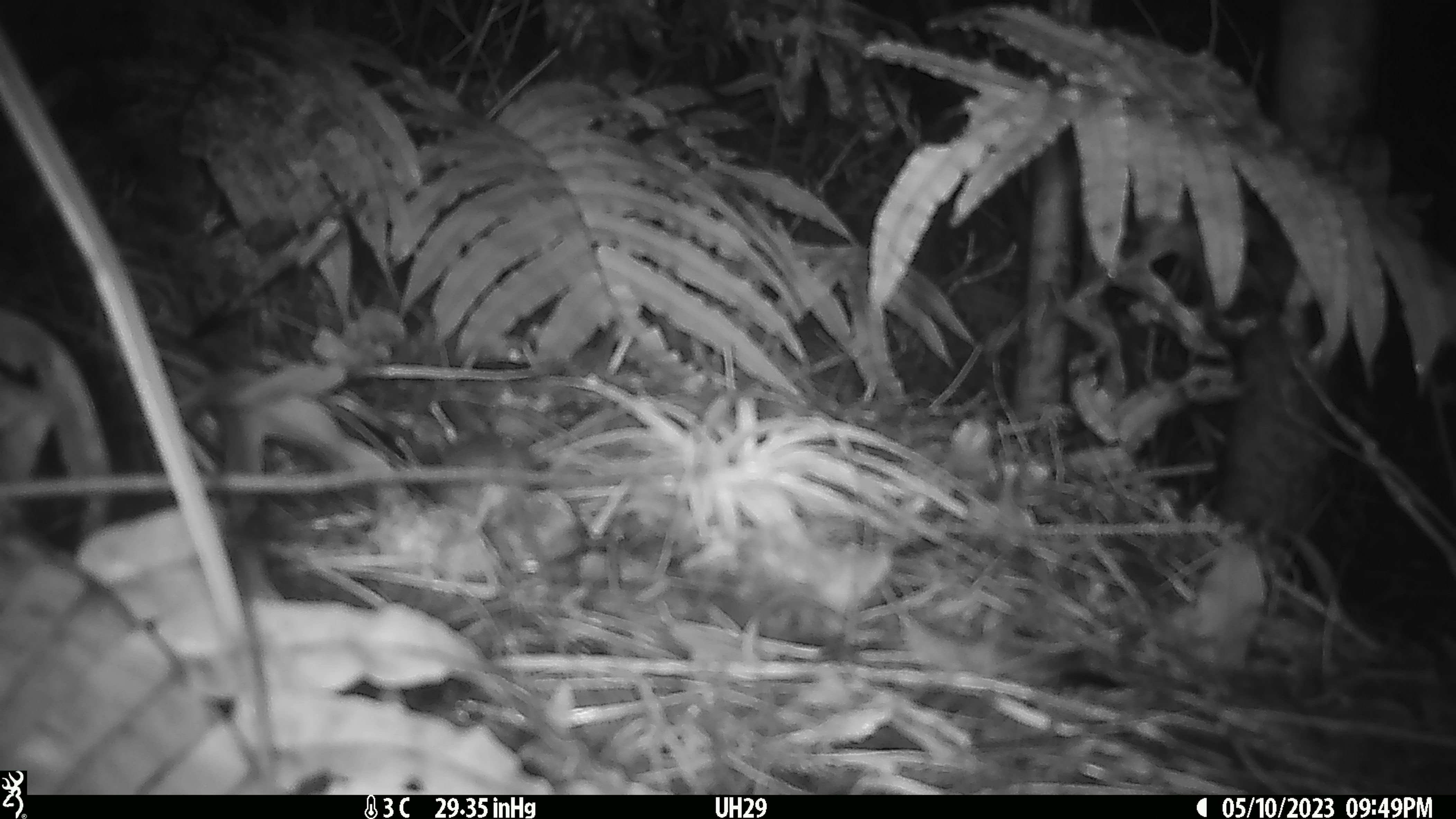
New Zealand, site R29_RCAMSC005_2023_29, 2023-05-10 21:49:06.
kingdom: Animalia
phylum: Chordata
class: Mammalia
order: Rodentia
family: Muridae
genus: Mus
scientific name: Mus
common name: mouse